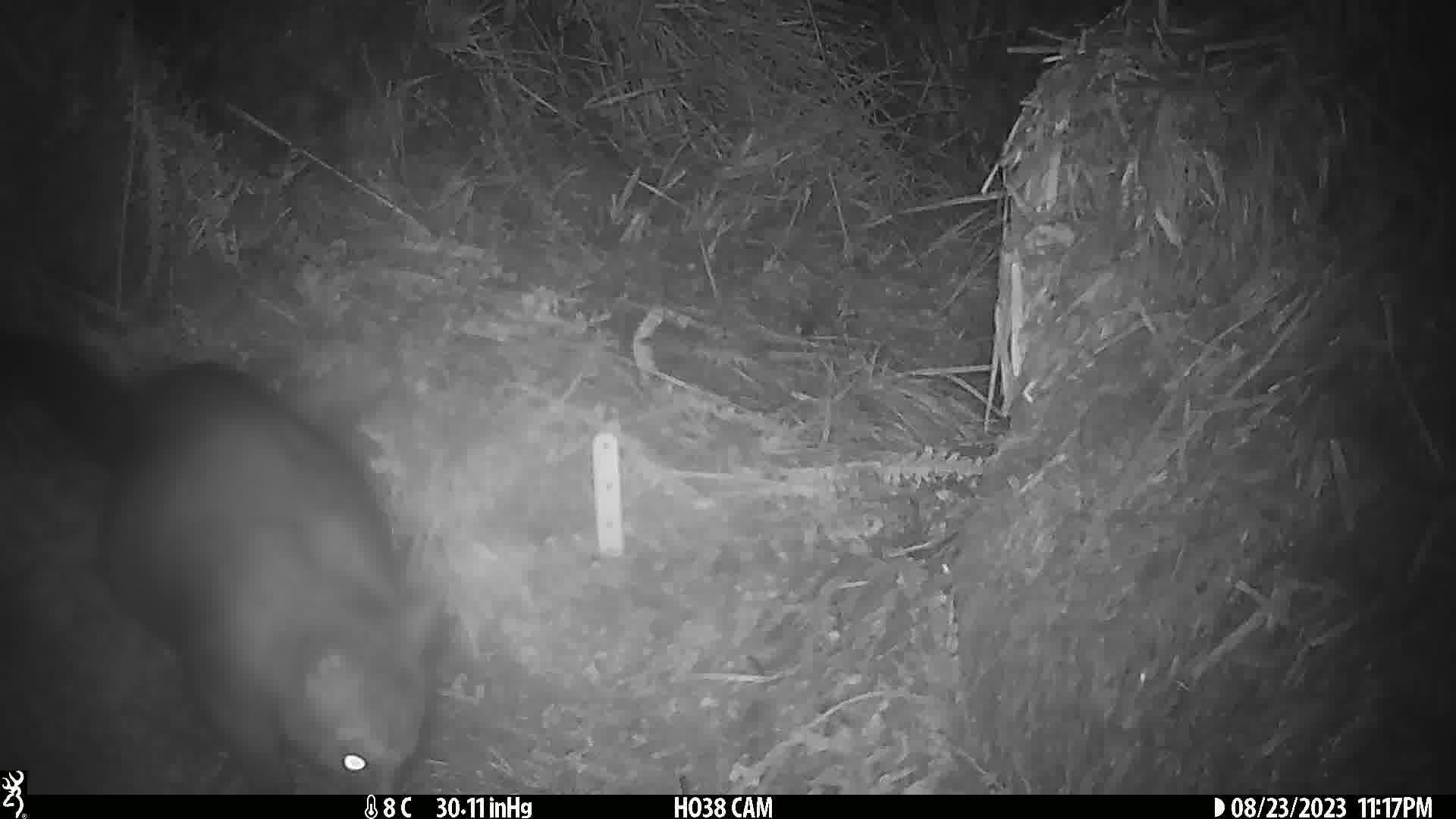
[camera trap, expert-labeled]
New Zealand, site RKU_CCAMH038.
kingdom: Animalia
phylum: Chordata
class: Mammalia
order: Diprotodontia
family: Phalangeridae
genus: Trichosurus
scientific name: Trichosurus vulpecula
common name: common brushtail possum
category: possum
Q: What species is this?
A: Possum (common brushtail possum) (Trichosurus vulpecula).